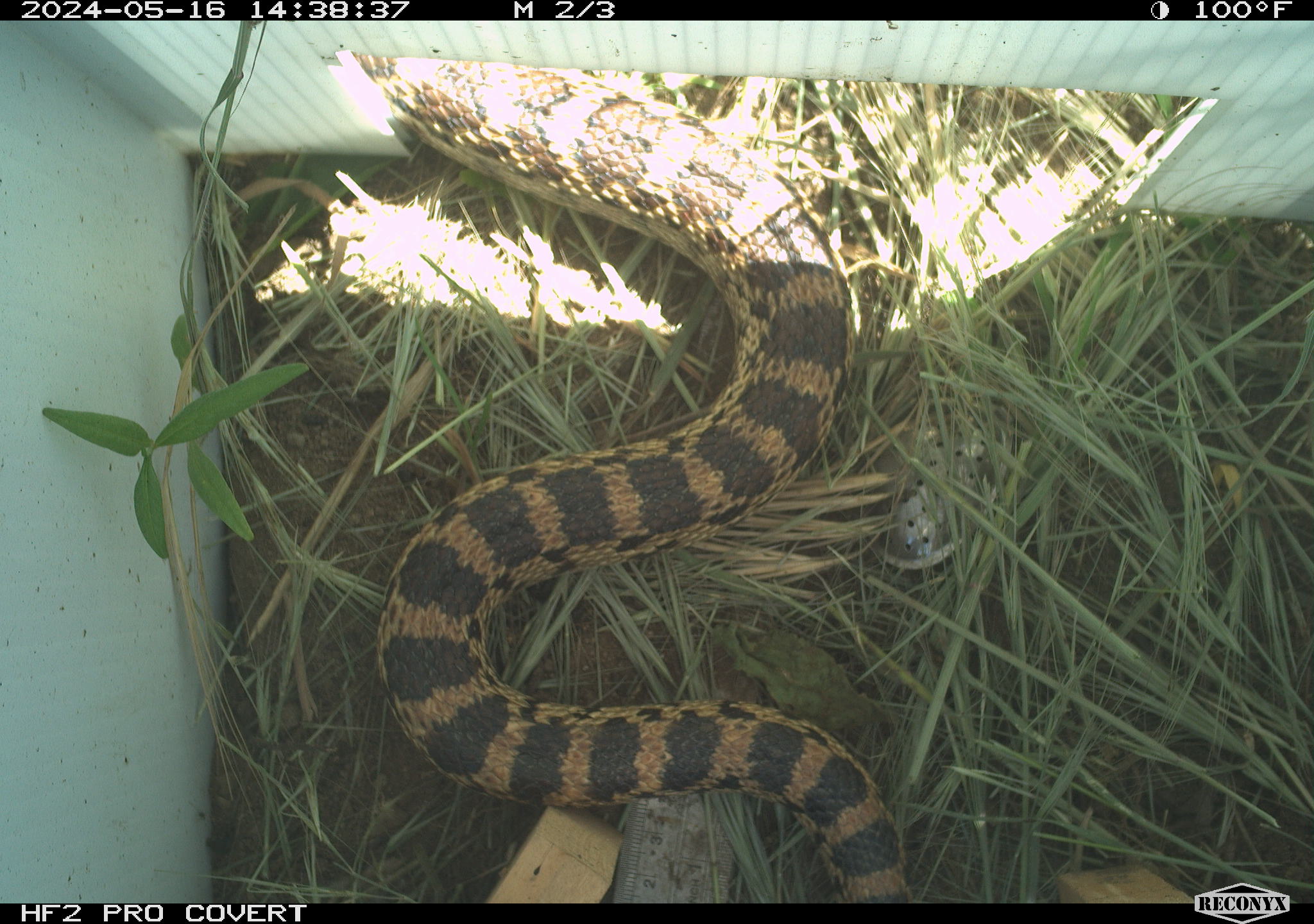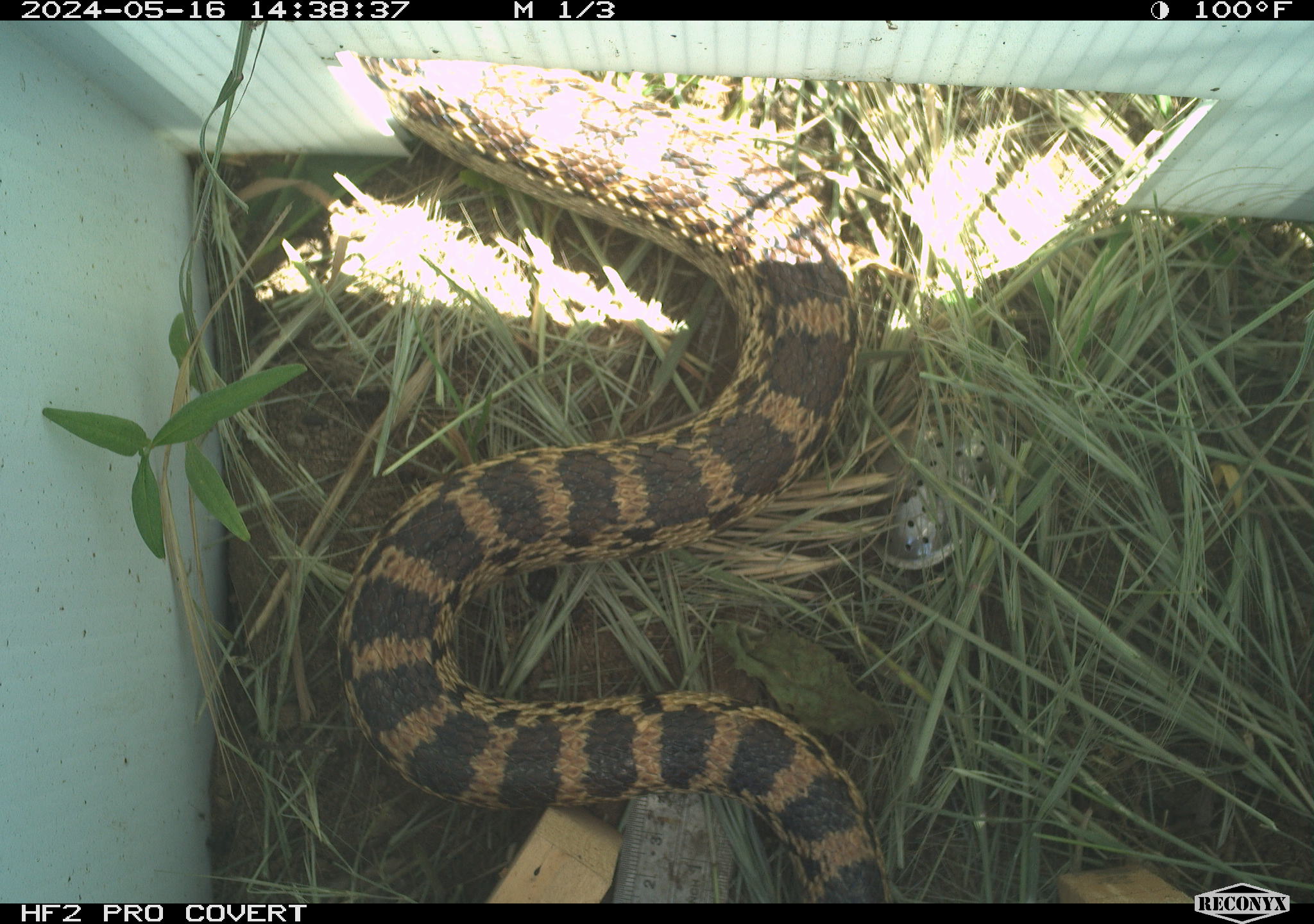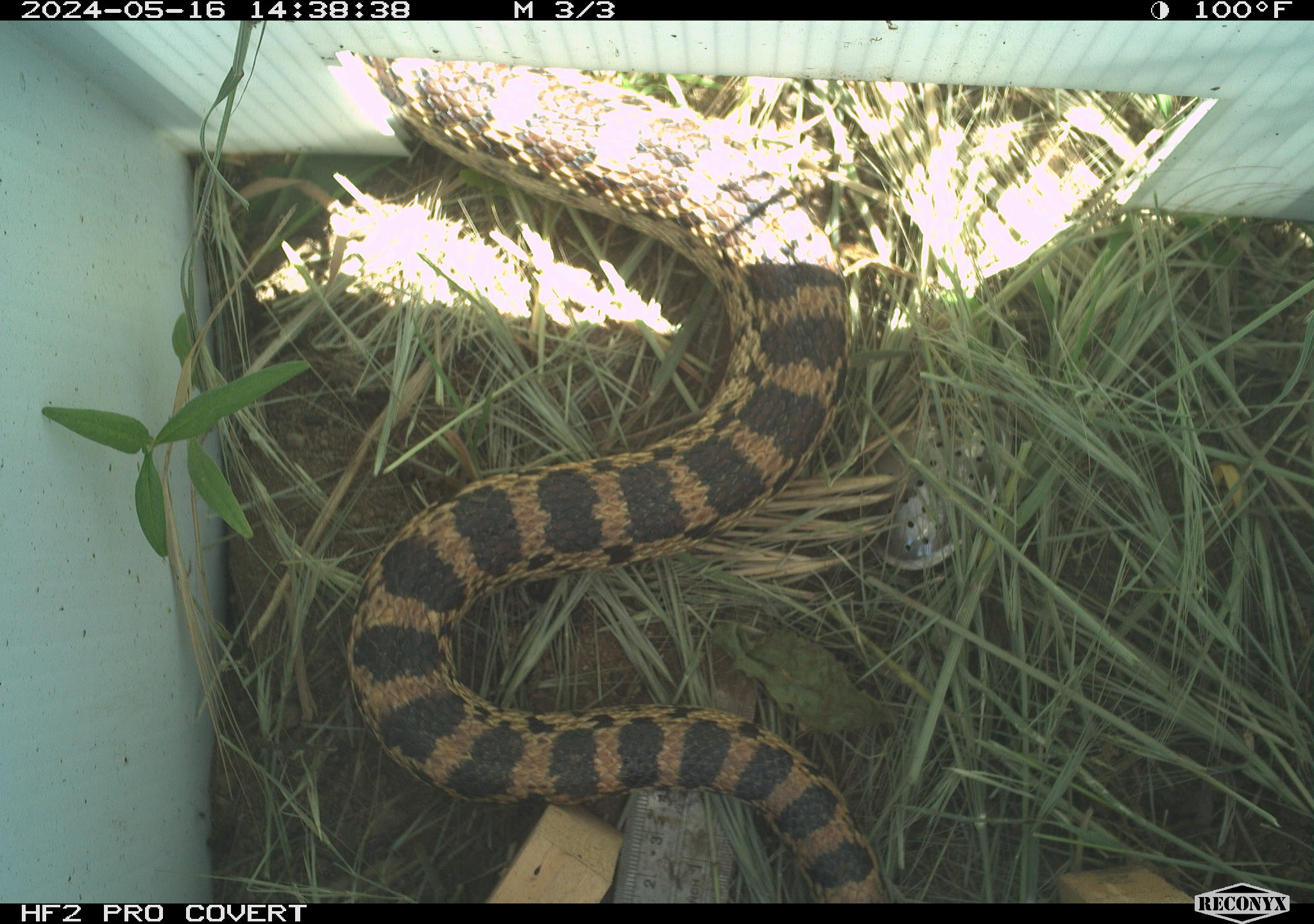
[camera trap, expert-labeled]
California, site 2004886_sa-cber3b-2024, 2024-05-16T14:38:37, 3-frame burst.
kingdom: Animalia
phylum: Chordata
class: Reptilia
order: Squamata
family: Colubridae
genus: Pituophis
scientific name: Pituophis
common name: bullsnakes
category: pituophis species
Pituophis species (bullsnakes) (Pituophis).